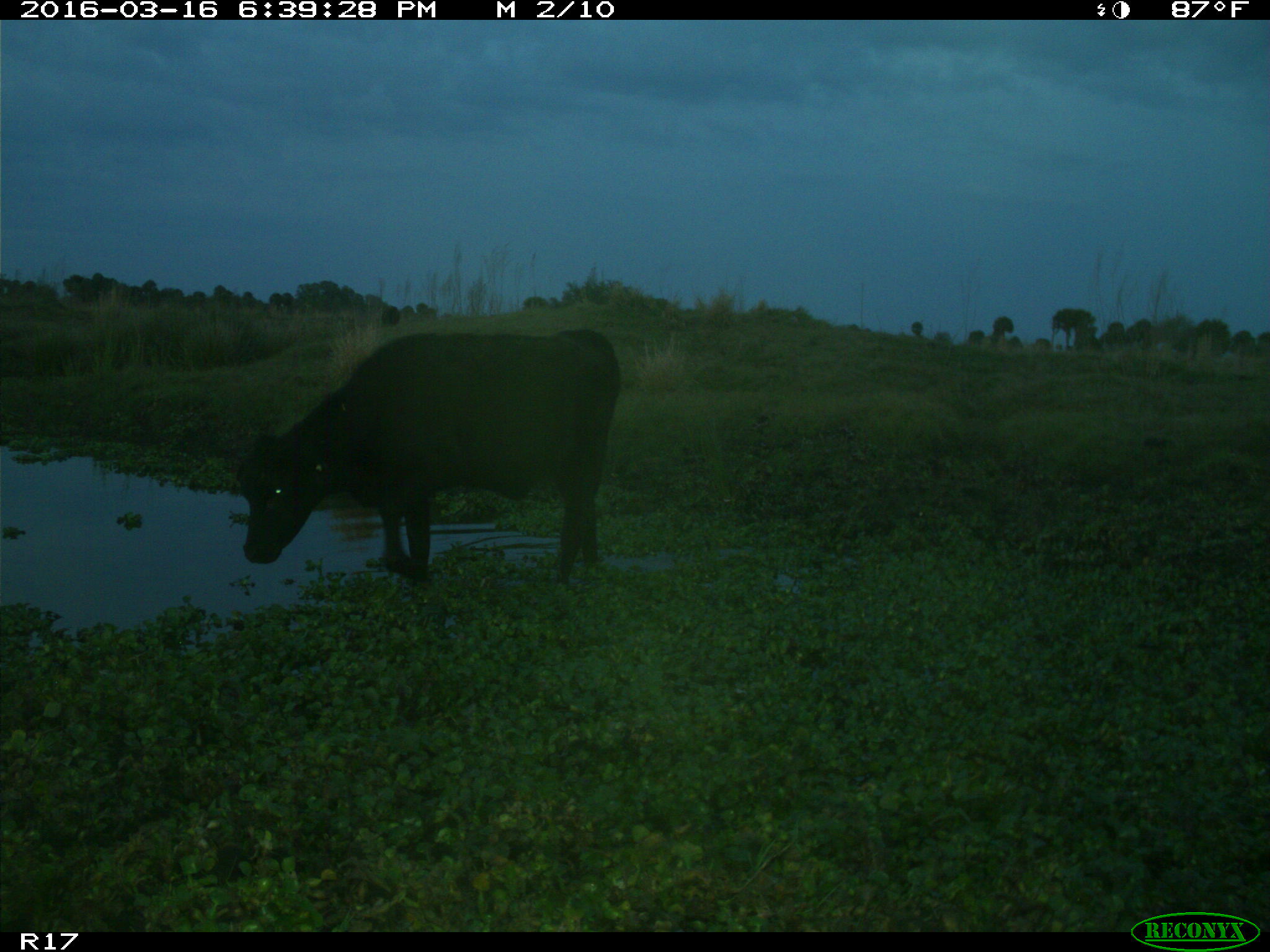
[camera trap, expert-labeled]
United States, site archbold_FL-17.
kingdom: Animalia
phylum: Chordata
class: Mammalia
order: Artiodactyla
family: Bovidae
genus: Bos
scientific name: Bos taurus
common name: domestic cow